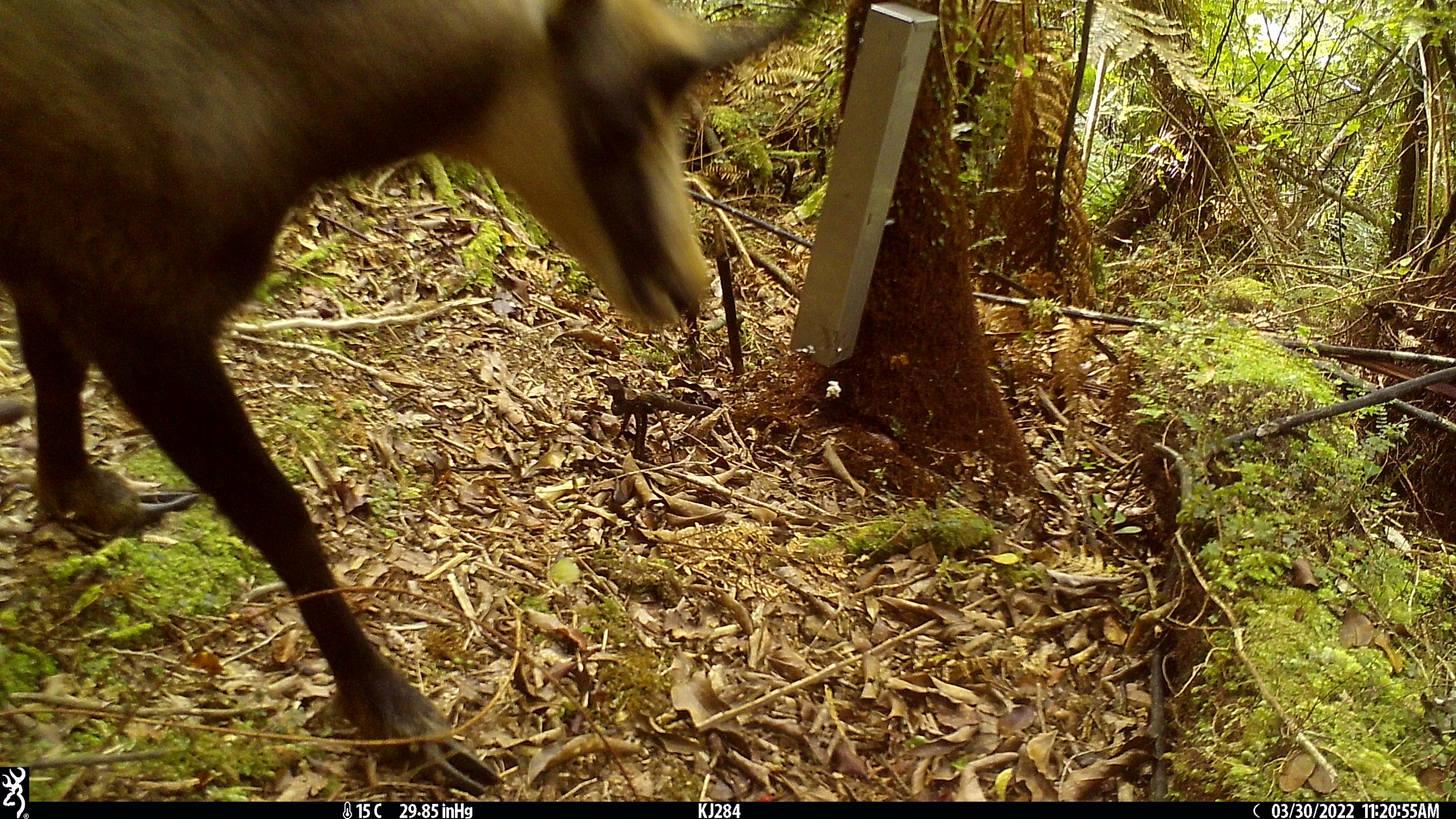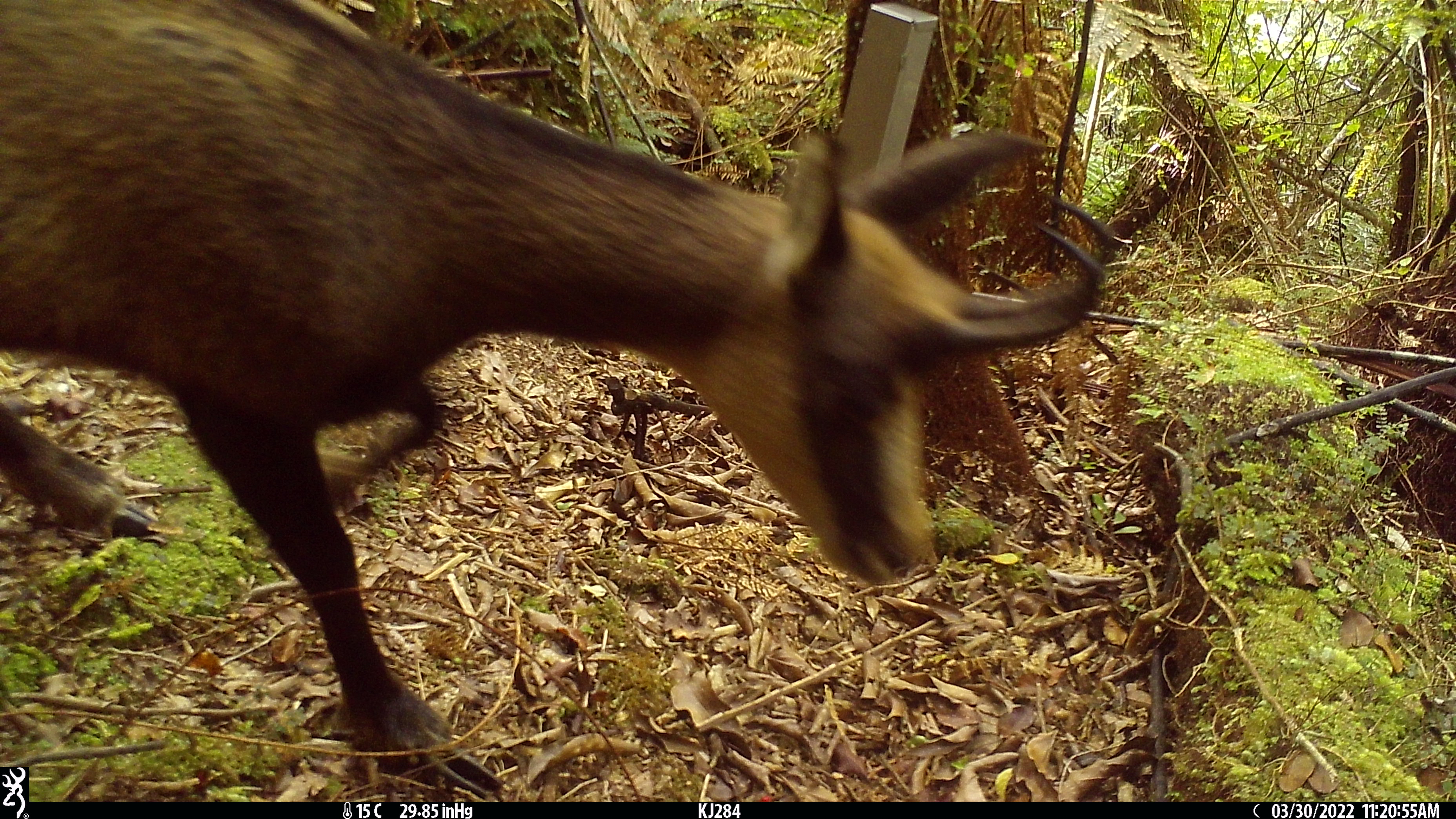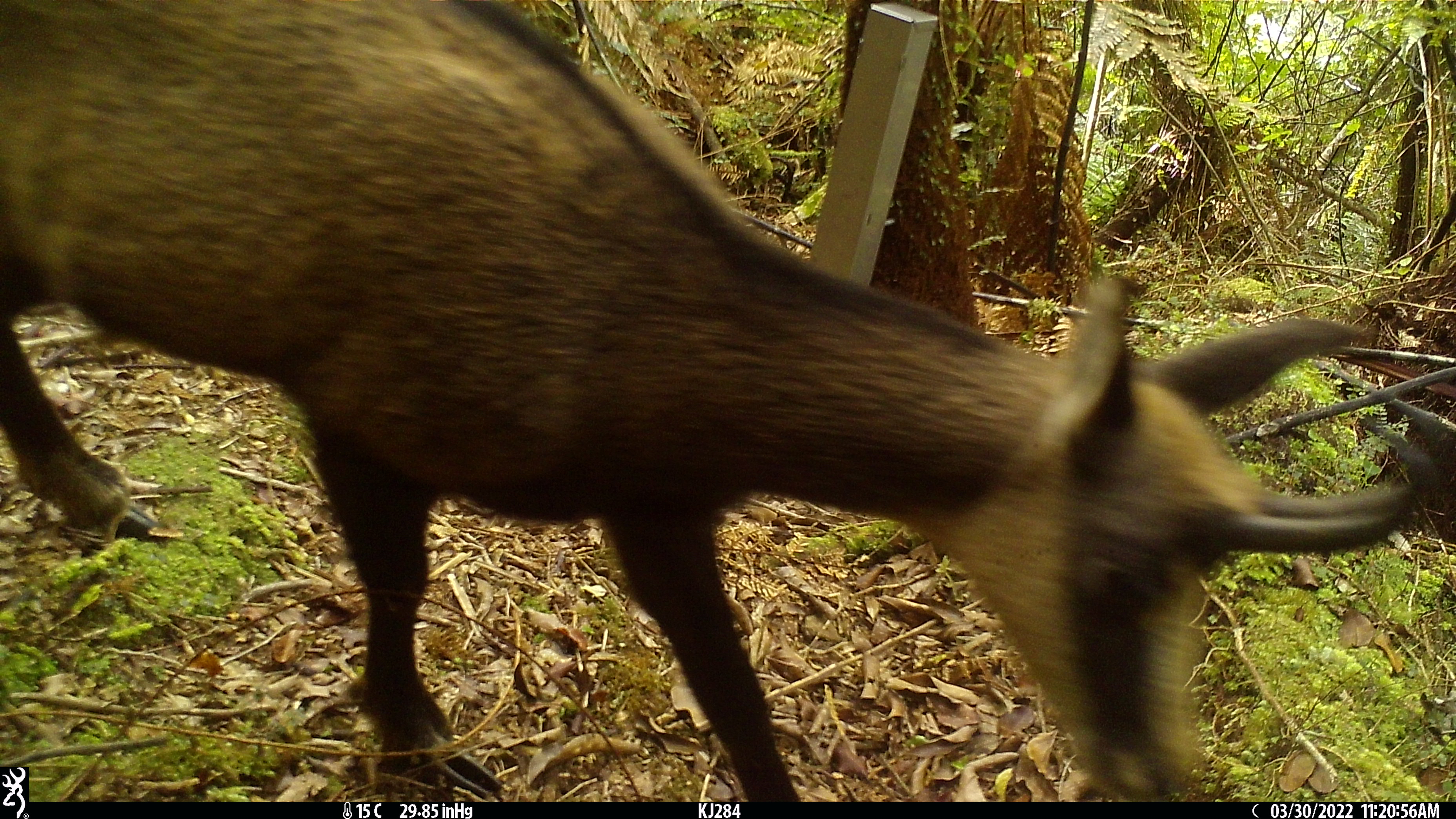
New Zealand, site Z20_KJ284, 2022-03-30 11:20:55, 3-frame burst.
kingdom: Animalia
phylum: Chordata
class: Mammalia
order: Artiodactyla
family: Bovidae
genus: Rupicapra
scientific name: Rupicapra rupicapra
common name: alpine chamois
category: chamois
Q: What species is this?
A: Chamois (alpine chamois) (Rupicapra rupicapra).